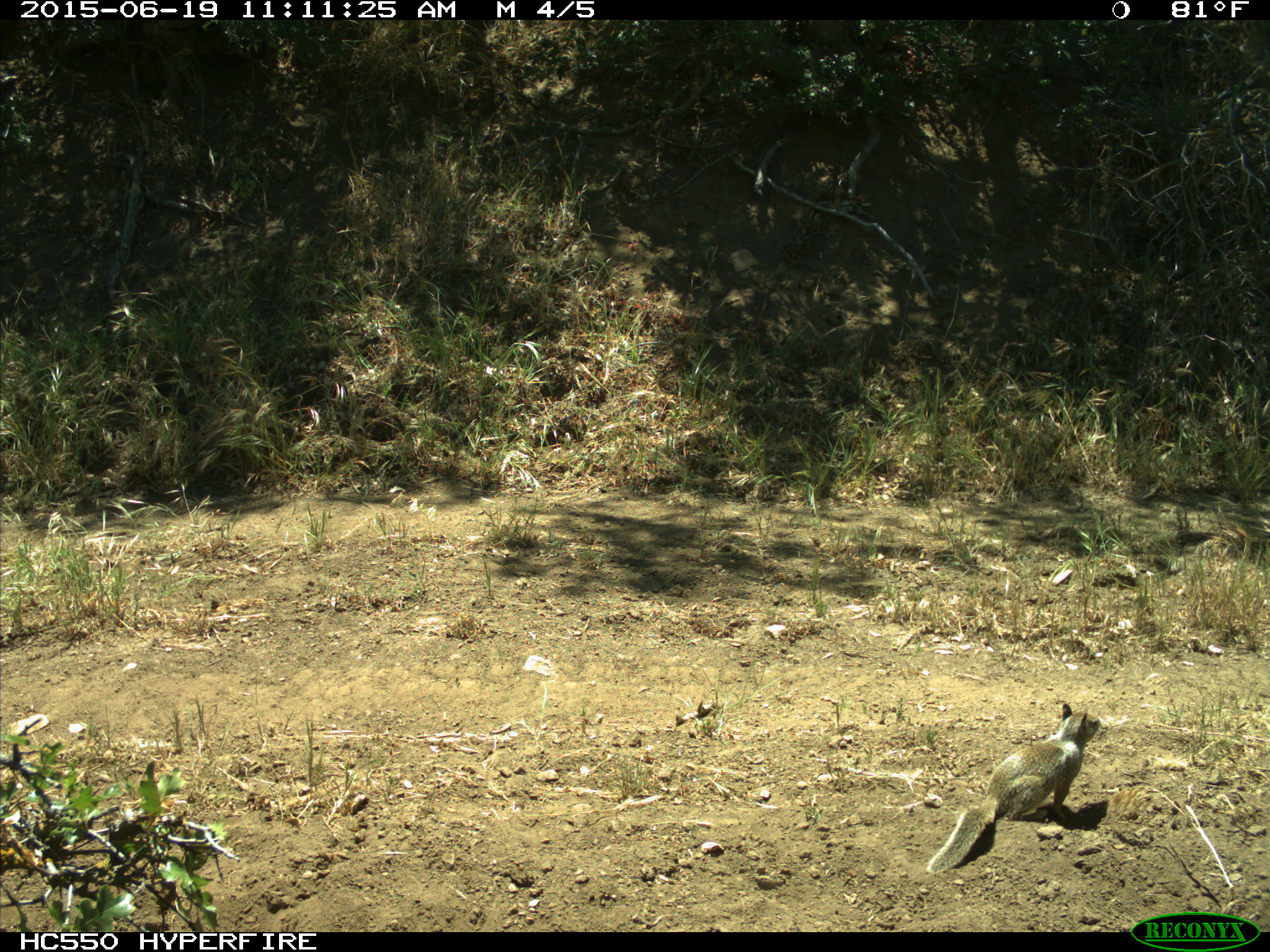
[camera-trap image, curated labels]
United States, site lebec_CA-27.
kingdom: Animalia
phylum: Chordata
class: Mammalia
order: Rodentia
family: Sciuridae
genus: Otospermophilus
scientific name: Otospermophilus beecheyi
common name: california ground squirrel